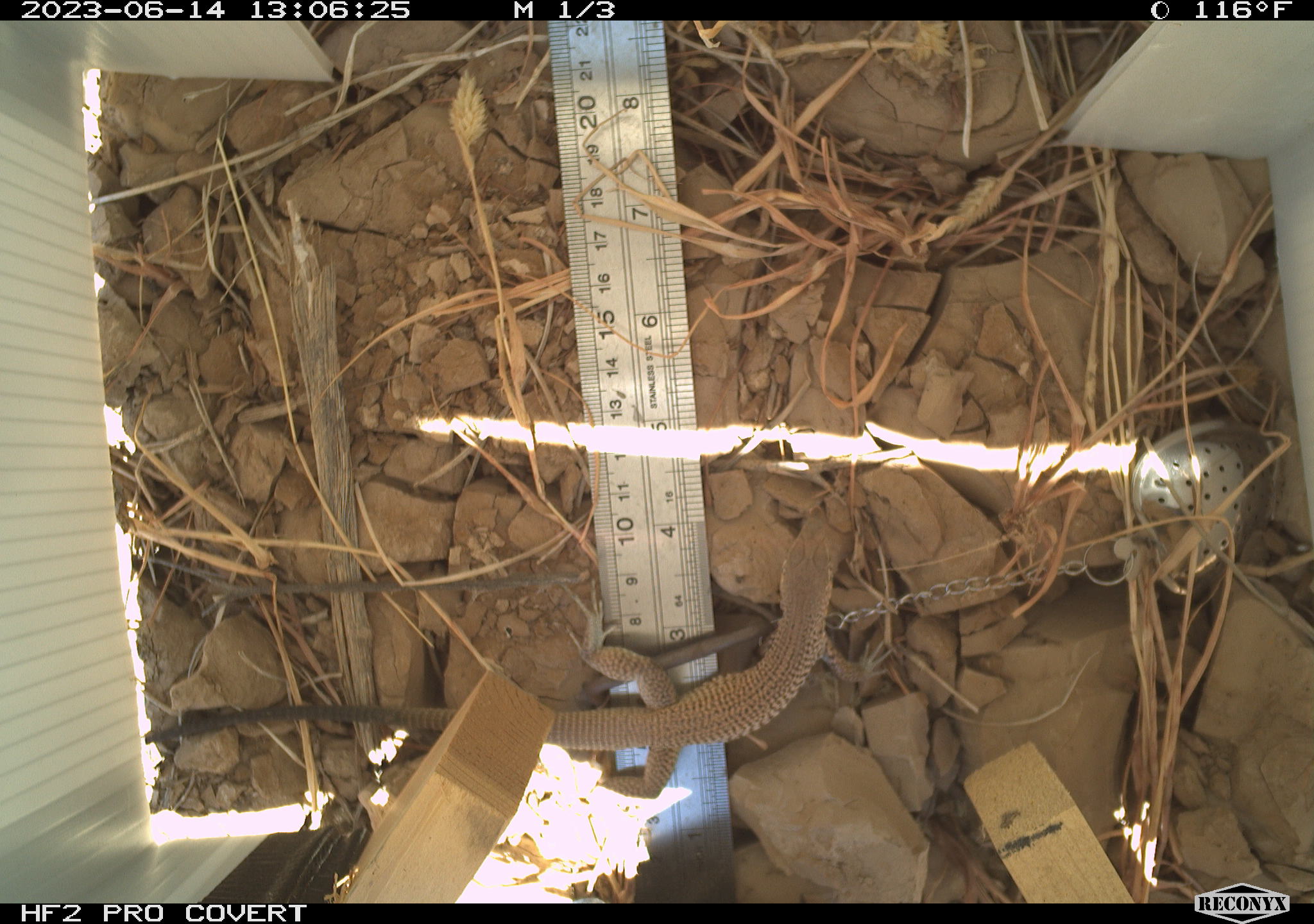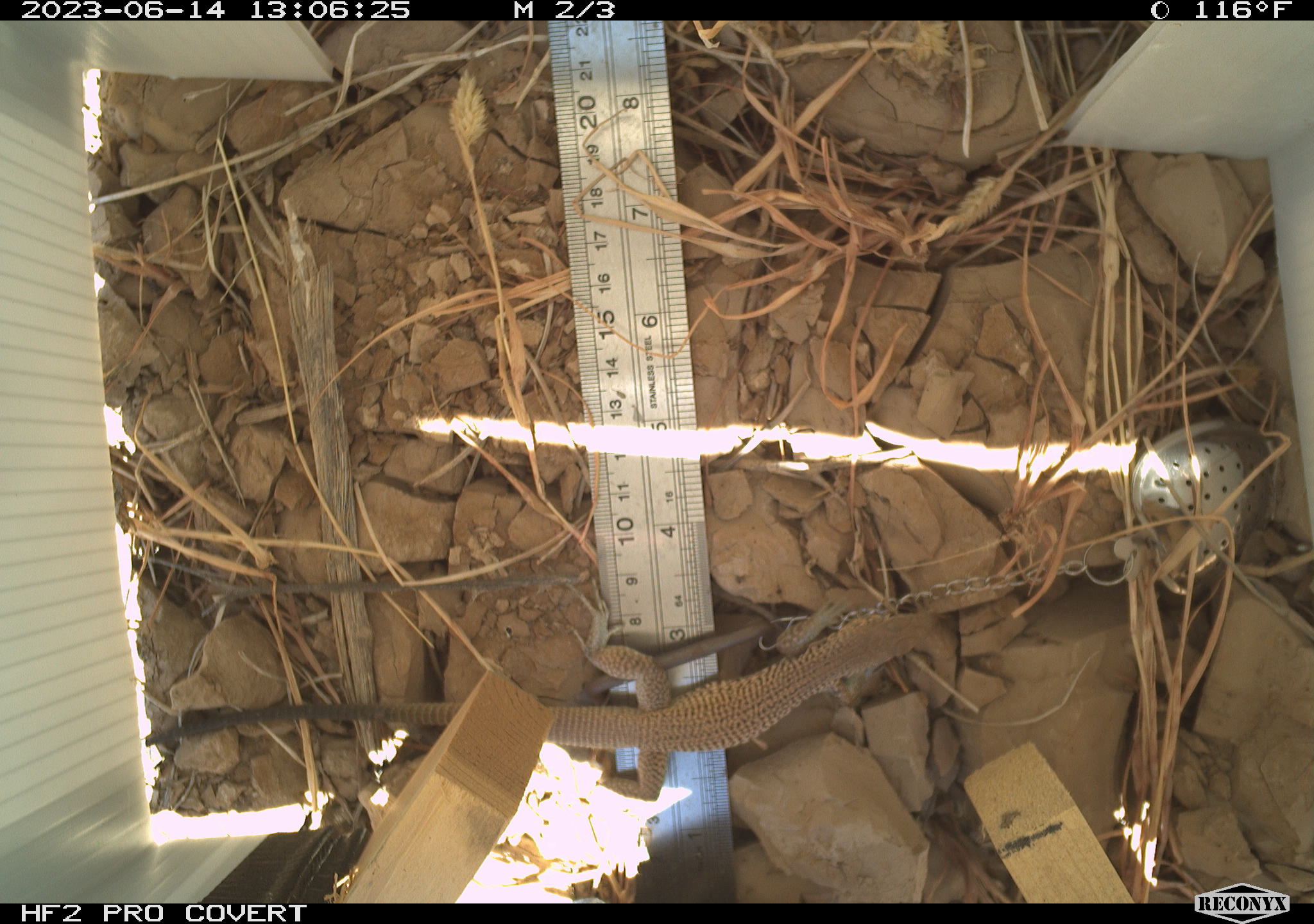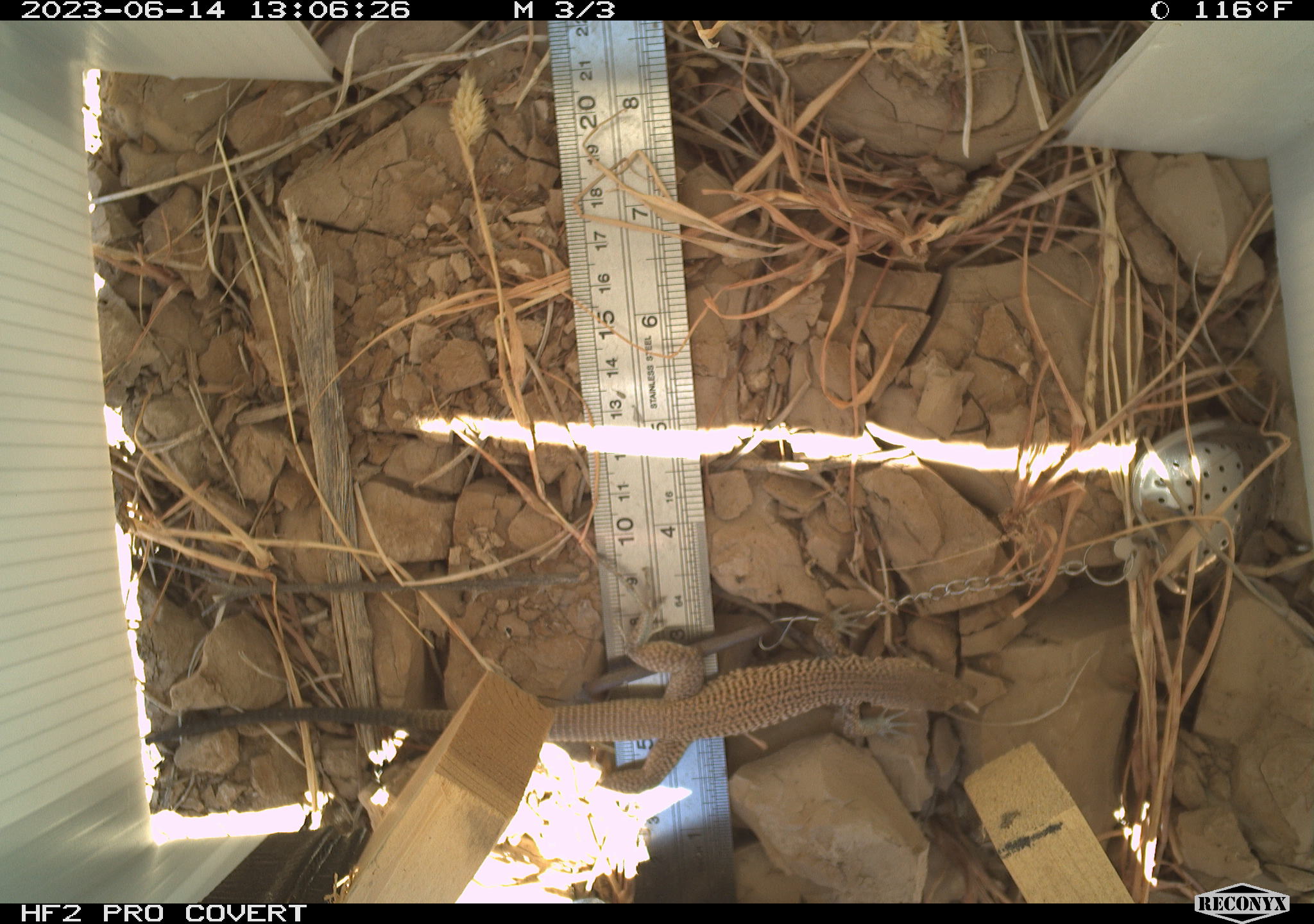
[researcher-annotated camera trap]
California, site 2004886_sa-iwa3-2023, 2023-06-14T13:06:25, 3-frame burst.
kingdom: Animalia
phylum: Chordata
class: Reptilia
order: Squamata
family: Teiidae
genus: Aspidoscelis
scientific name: Aspidoscelis tigris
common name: western whiptail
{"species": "western whiptail (Aspidoscelis tigris)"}